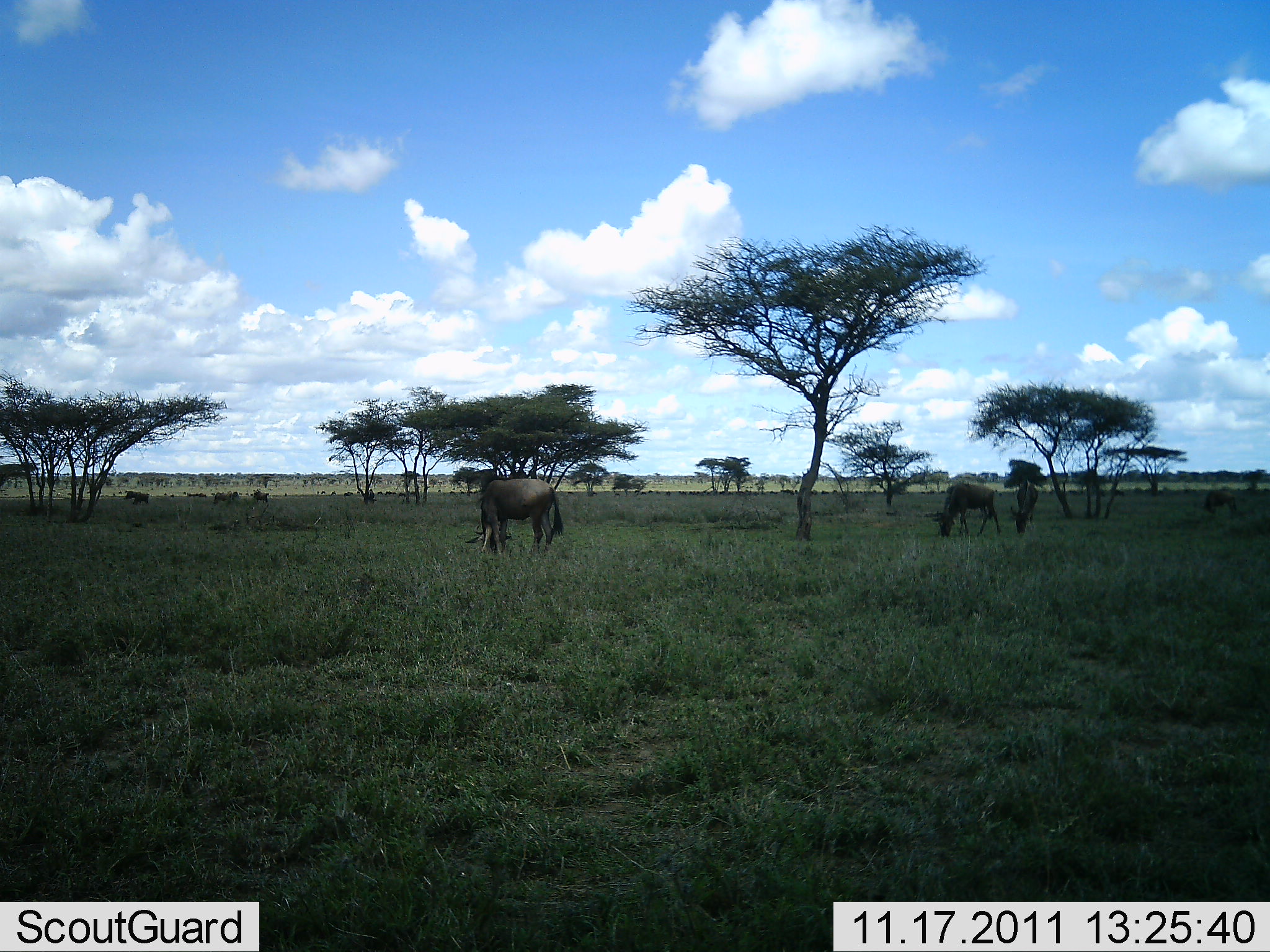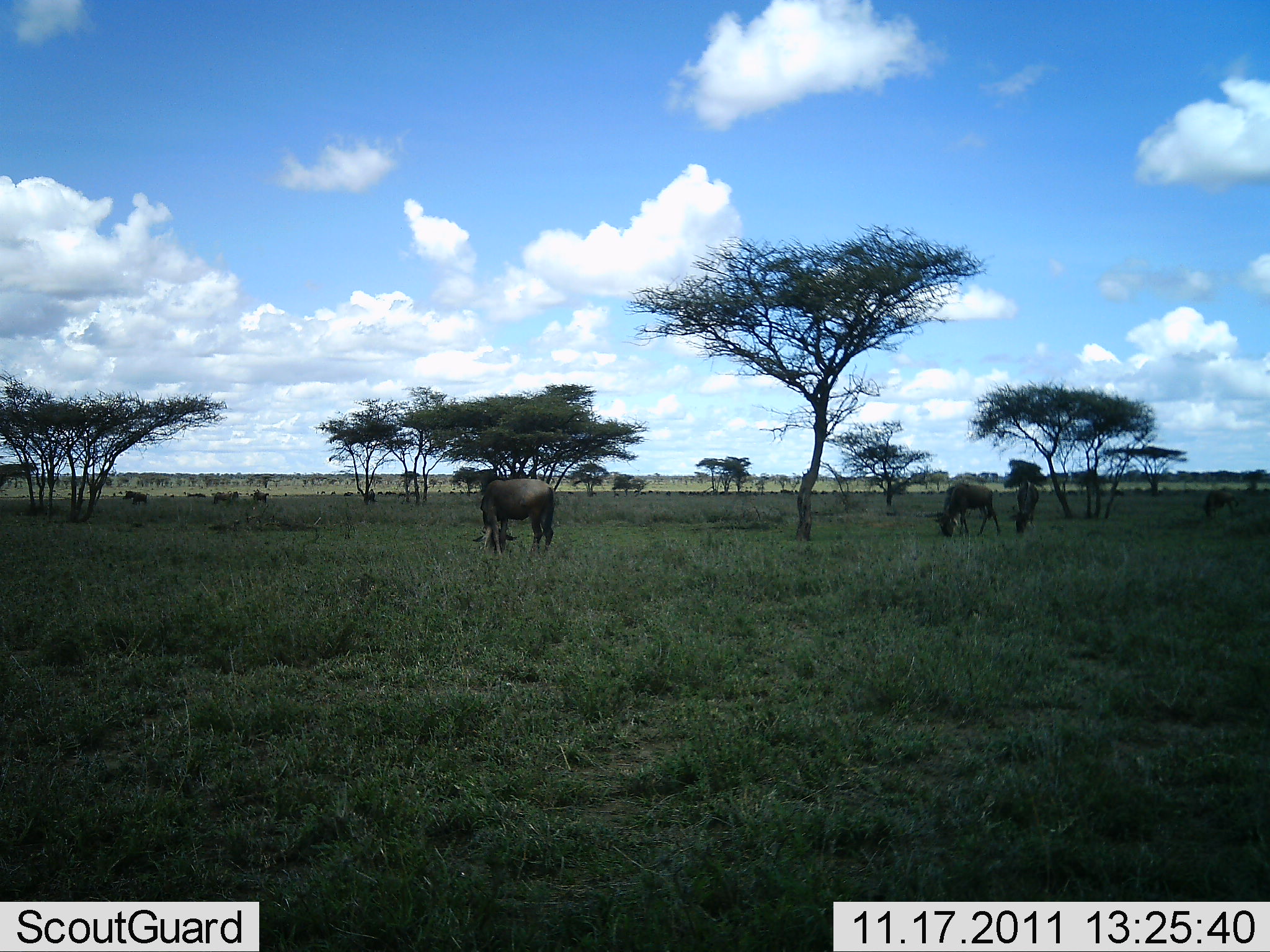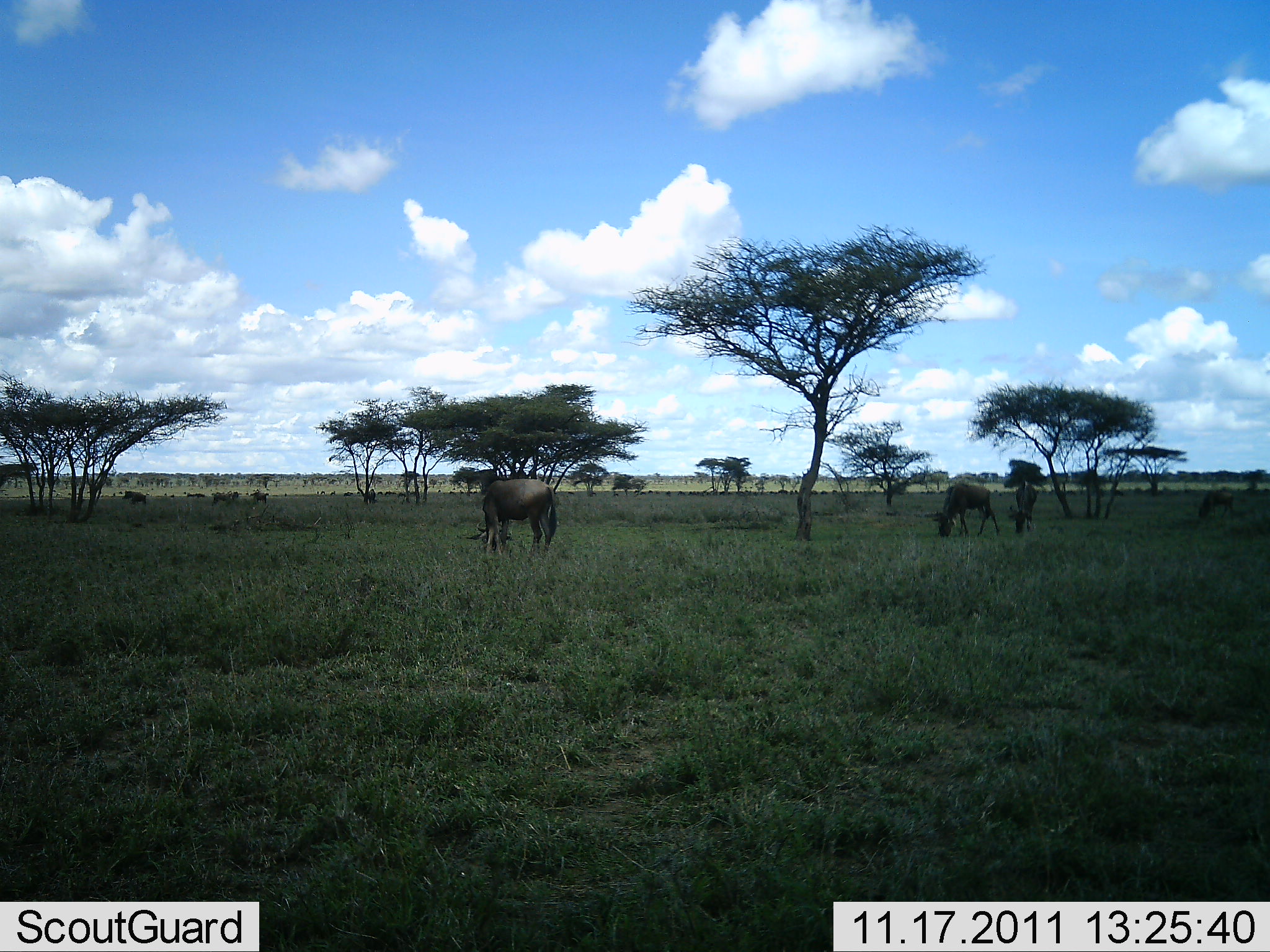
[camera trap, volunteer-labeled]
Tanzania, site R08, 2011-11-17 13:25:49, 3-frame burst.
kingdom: Animalia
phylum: Chordata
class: Mammalia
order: Artiodactyla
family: Bovidae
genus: Connochaetes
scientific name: Connochaetes taurinus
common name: blue wildebeest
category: wildebeest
Wildebeest (blue wildebeest) (Connochaetes taurinus), count 7. Behavior (volunteer vote fractions): standing 31%, resting 0%, moving 8%, interacting 0%. Young present (vote fraction): 0%. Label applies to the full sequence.